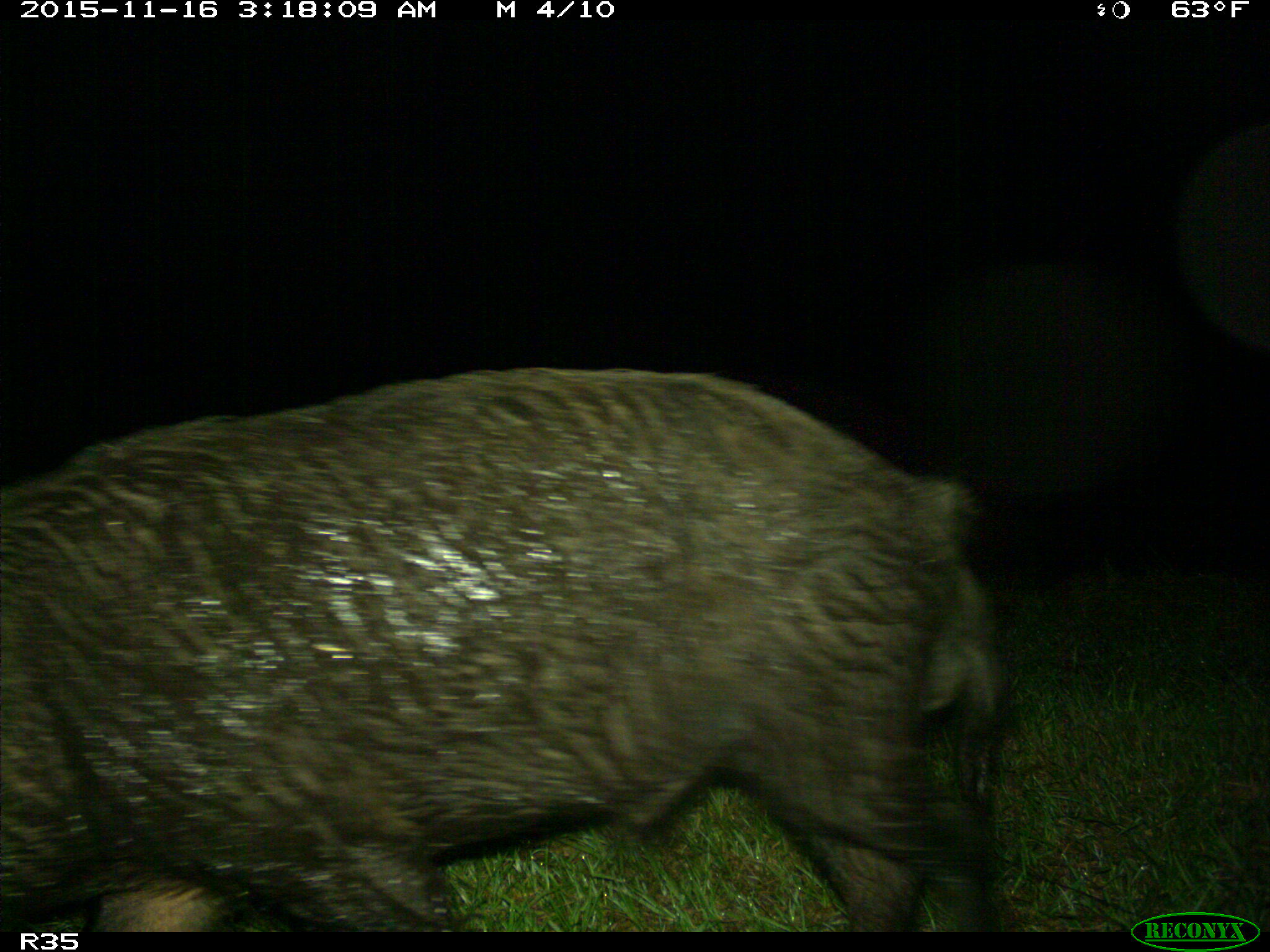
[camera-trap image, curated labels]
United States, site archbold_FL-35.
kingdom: Animalia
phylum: Chordata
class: Mammalia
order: Artiodactyla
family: Suidae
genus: Sus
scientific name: Sus scrofa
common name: wild boar